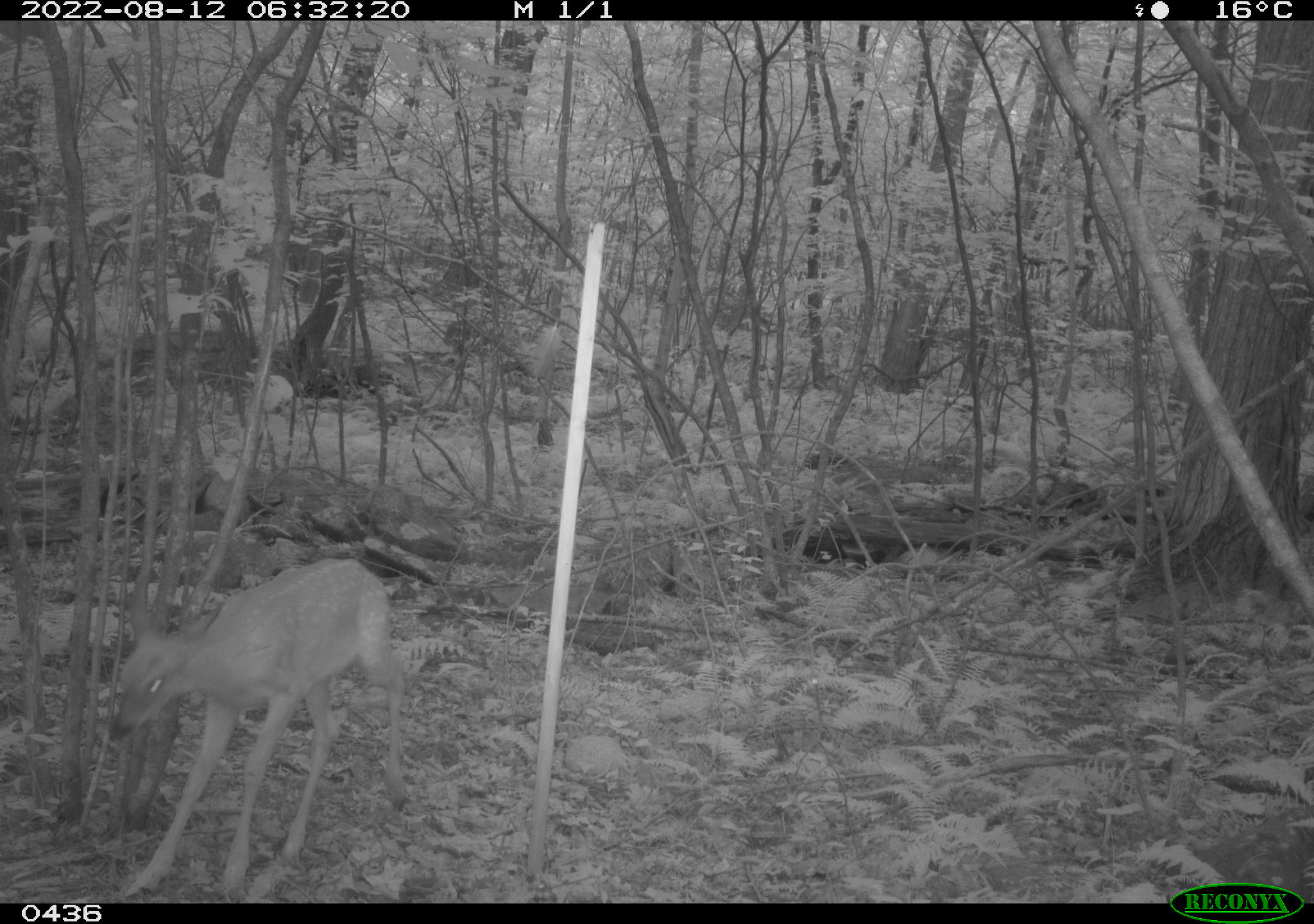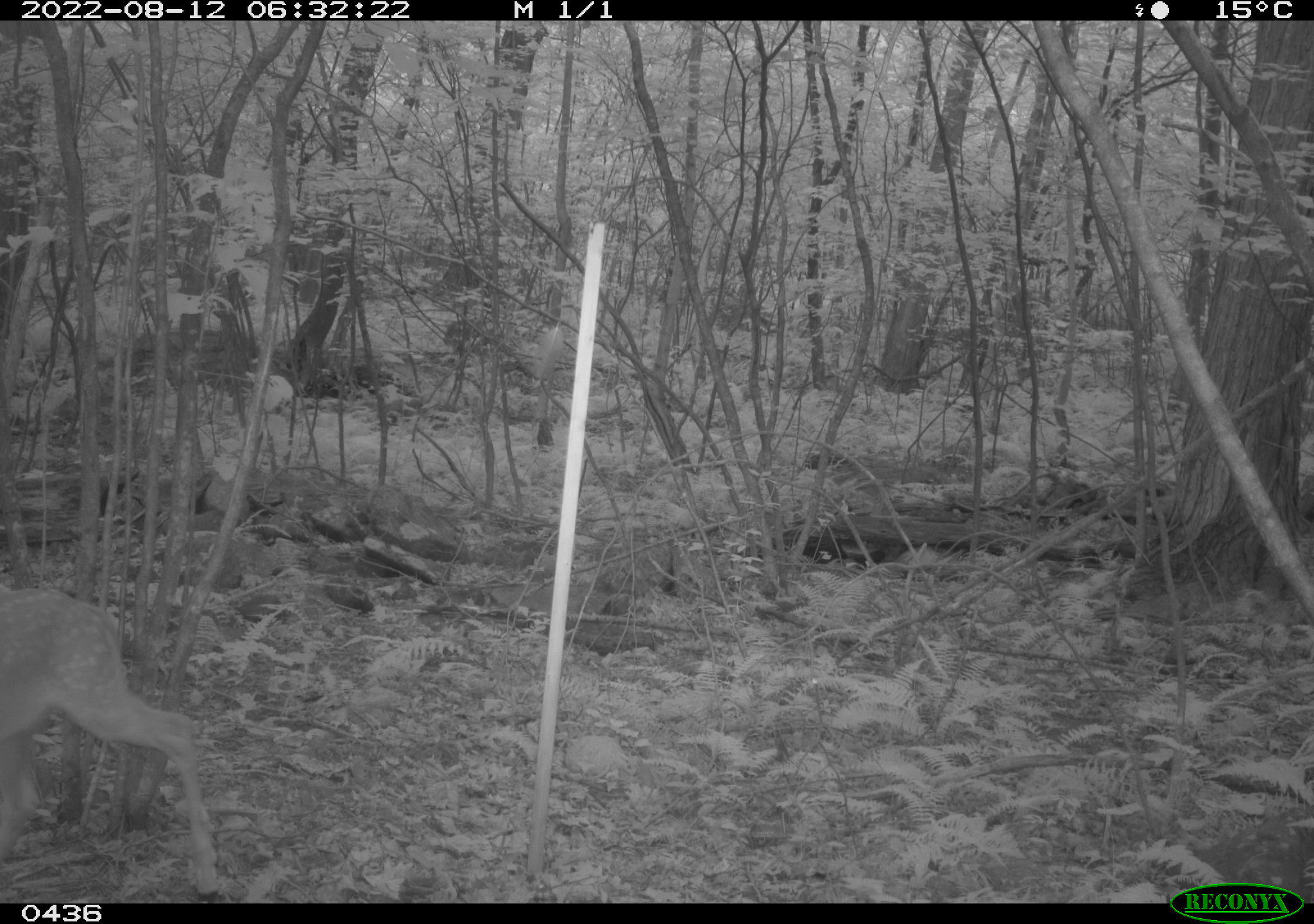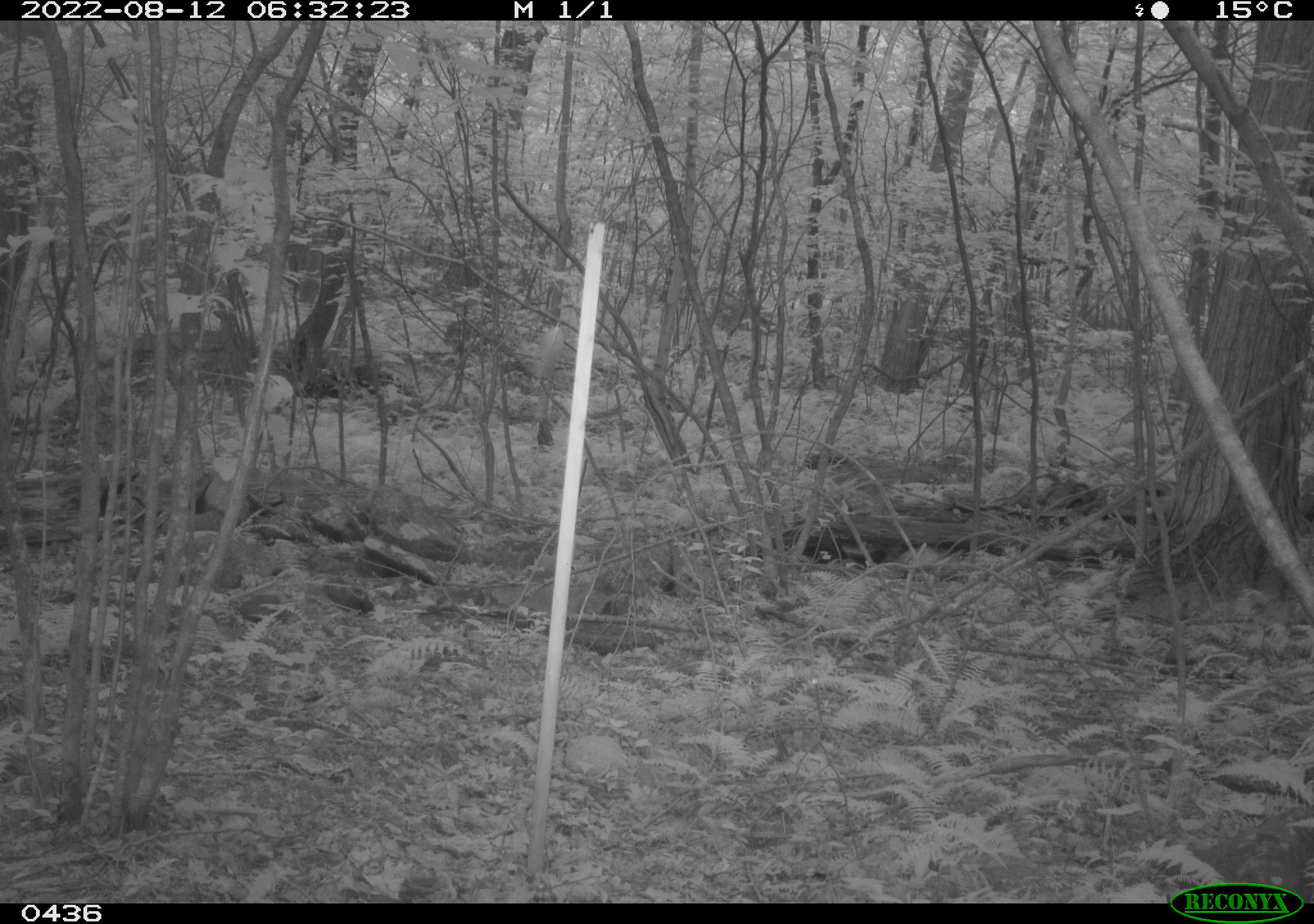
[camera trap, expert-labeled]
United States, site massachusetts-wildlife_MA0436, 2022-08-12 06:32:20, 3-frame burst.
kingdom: Animalia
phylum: Chordata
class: Mammalia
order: Artiodactyla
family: Cervidae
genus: Odocoileus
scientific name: Odocoileus virginianus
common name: white-tailed deer